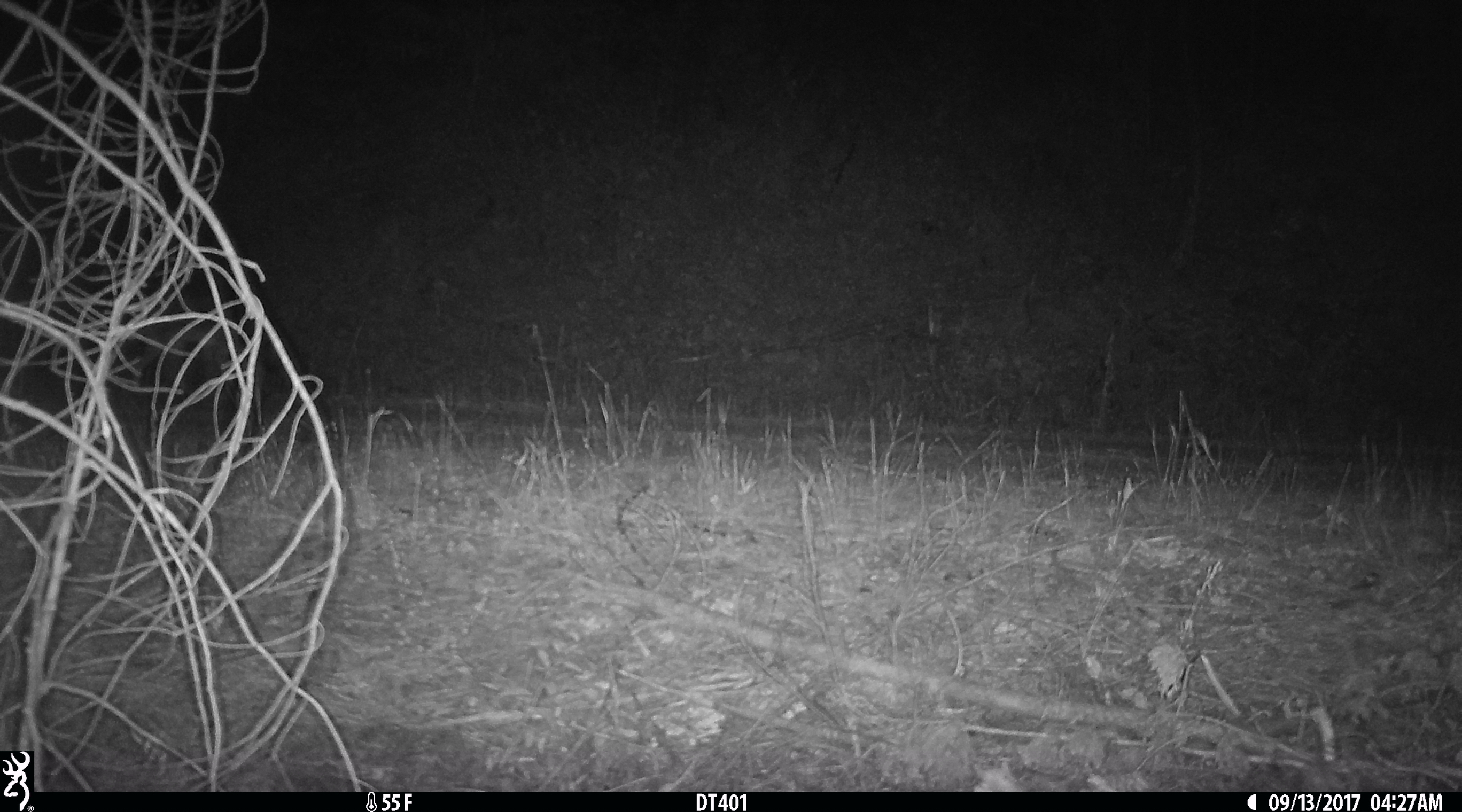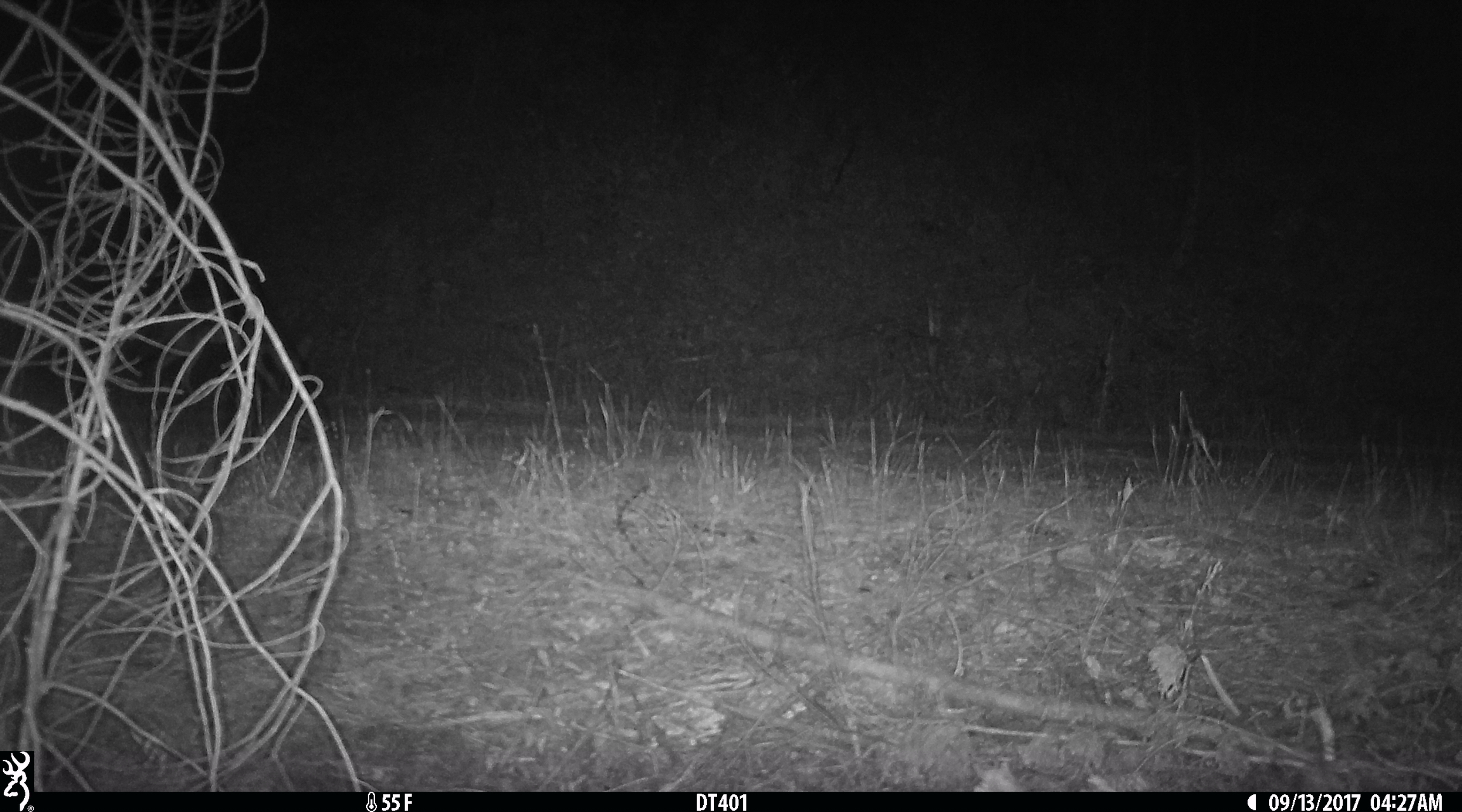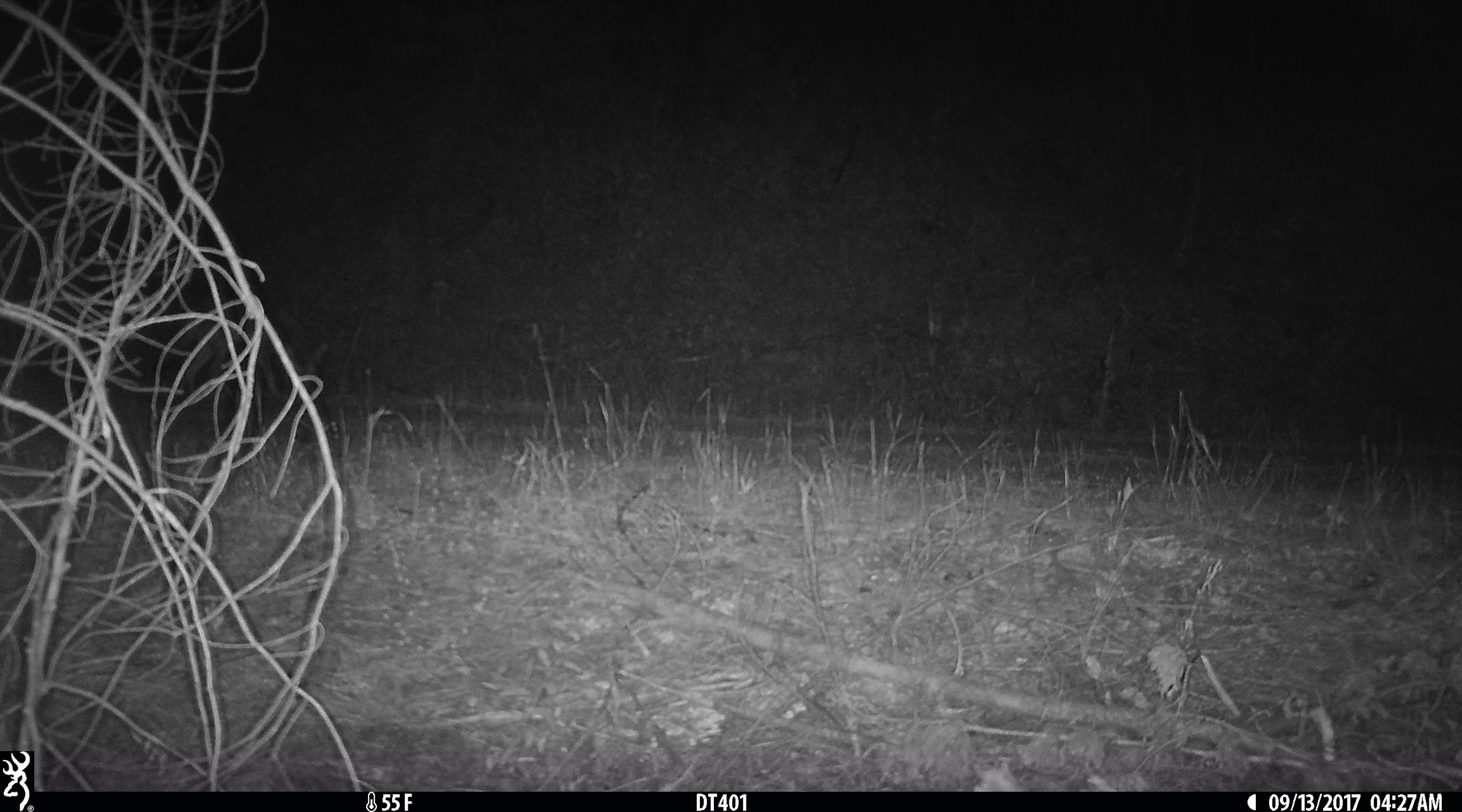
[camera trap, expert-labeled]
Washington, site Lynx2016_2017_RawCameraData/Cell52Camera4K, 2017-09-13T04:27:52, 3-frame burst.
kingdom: Animalia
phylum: Chordata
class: Mammalia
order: Carnivora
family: Canidae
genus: Canis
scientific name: Canis latrans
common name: coyote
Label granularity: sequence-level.